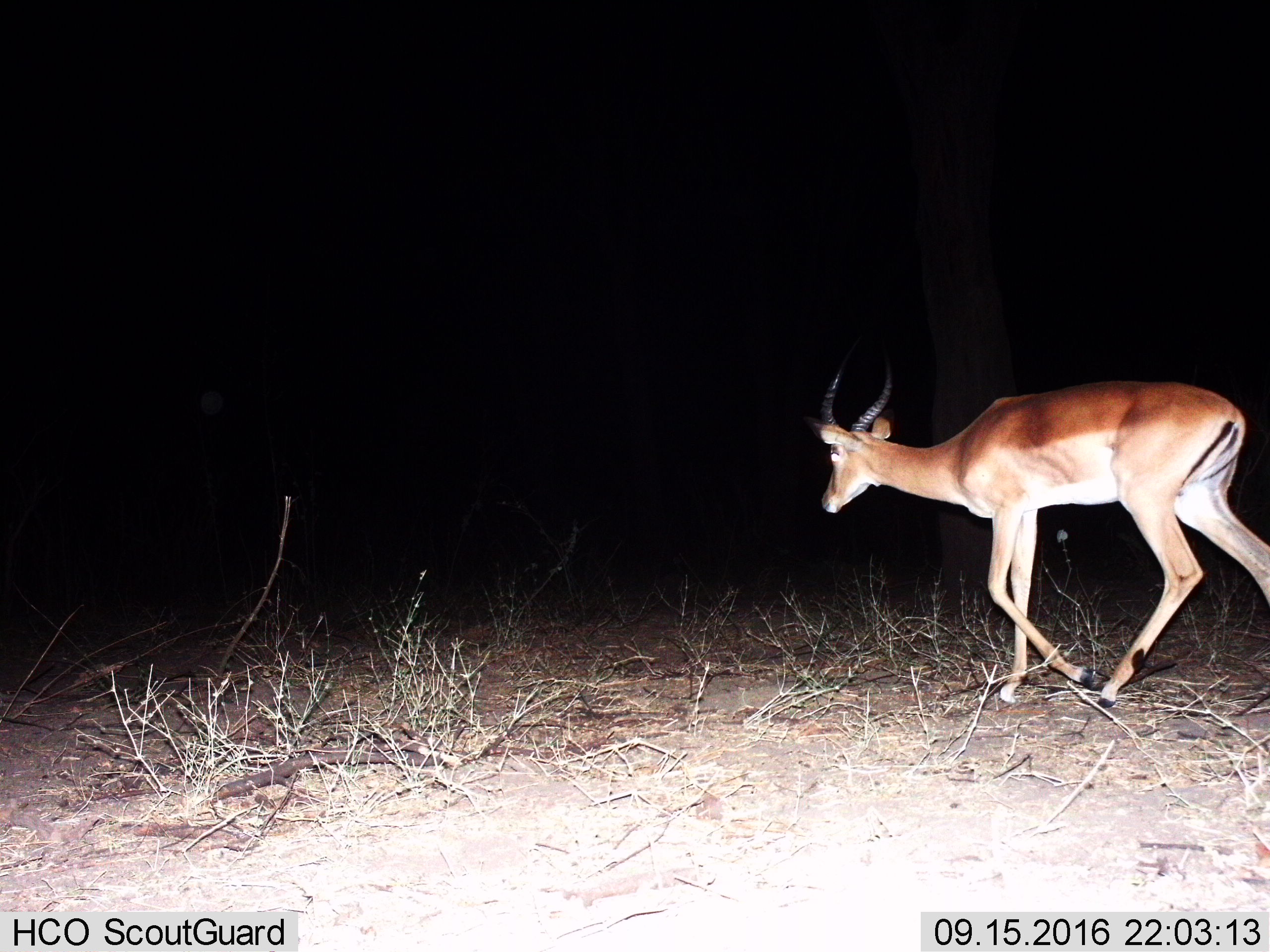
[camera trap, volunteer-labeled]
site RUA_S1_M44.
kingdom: Animalia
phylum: Chordata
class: Mammalia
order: Artiodactyla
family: Bovidae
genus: Aepyceros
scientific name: Aepyceros melampus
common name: impala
Impala (Aepyceros melampus), count 1. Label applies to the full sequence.